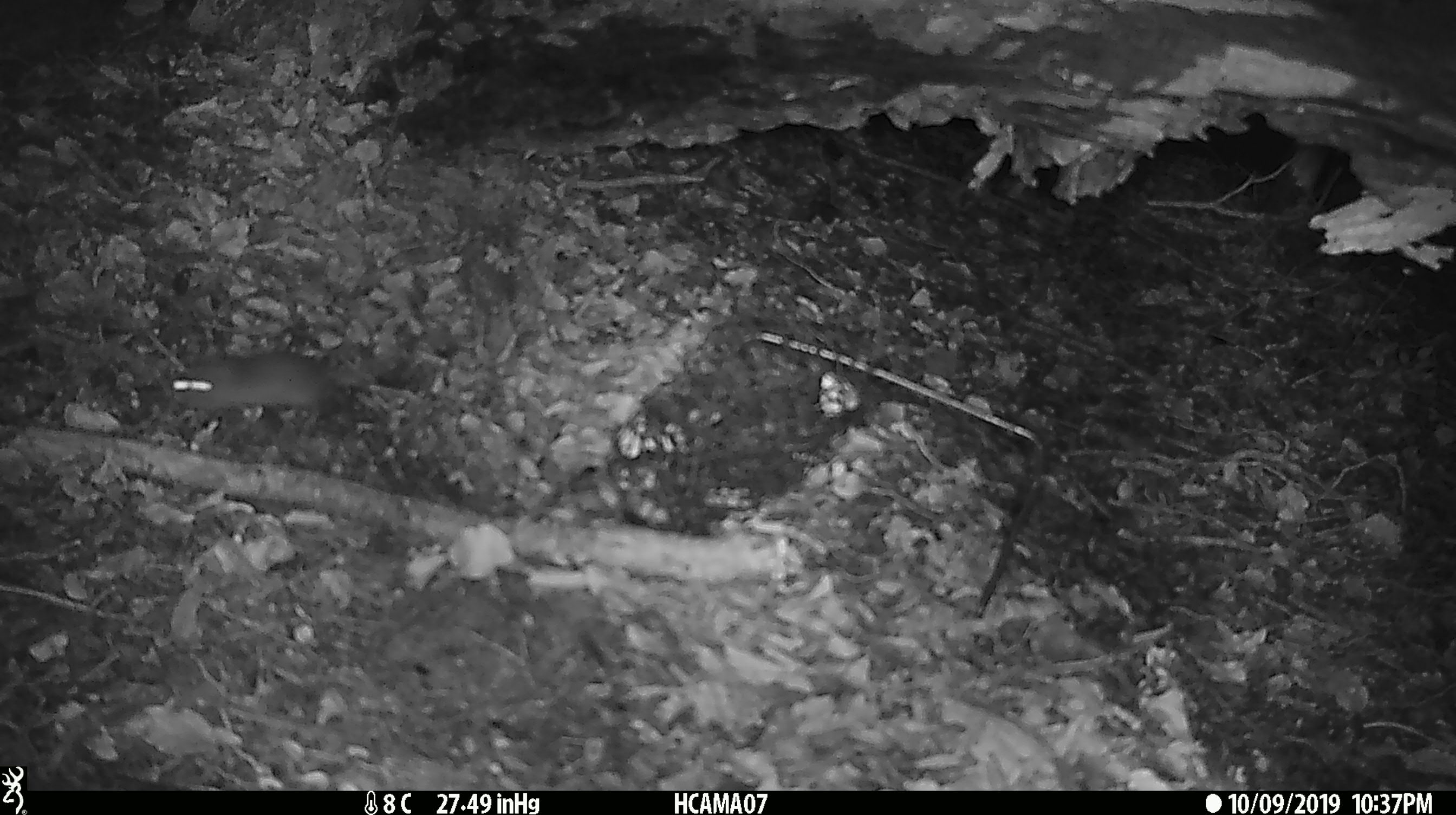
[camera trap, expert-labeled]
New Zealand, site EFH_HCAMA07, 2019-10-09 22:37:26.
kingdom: Animalia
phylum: Chordata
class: Mammalia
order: Rodentia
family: Muridae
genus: Rattus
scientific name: Rattus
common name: rat